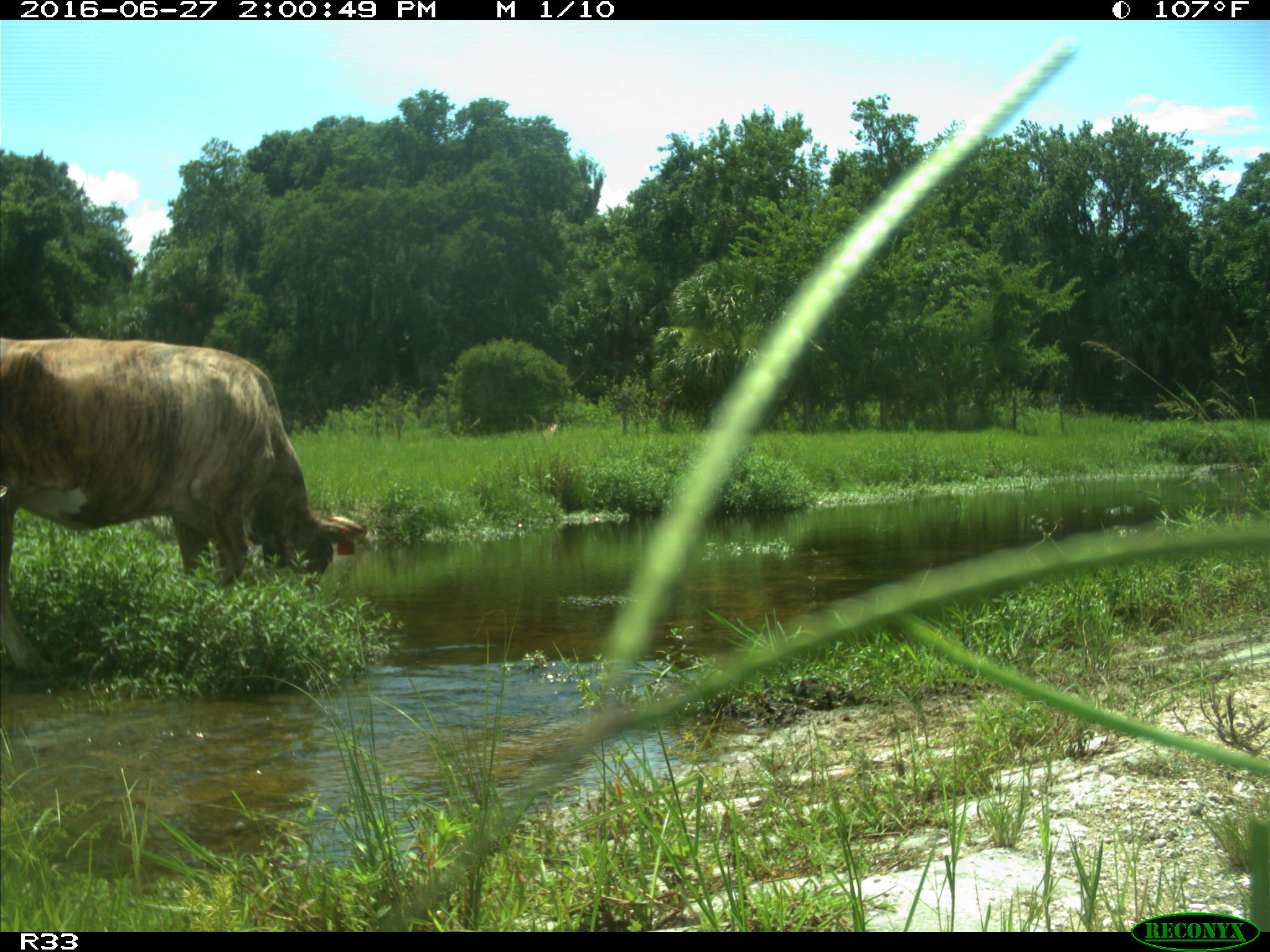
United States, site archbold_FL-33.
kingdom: Animalia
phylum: Chordata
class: Mammalia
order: Artiodactyla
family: Bovidae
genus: Bos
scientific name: Bos taurus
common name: domestic cow